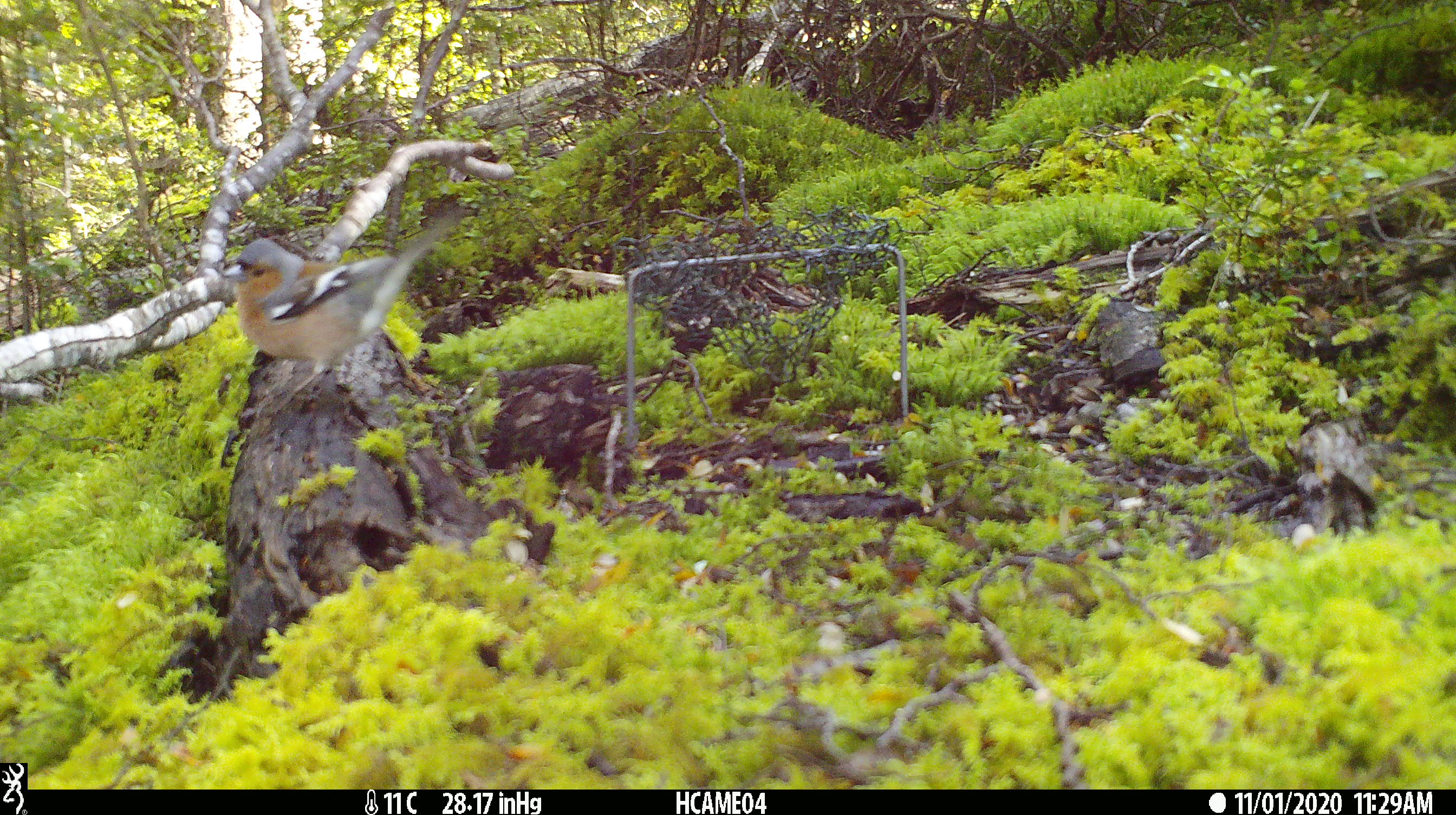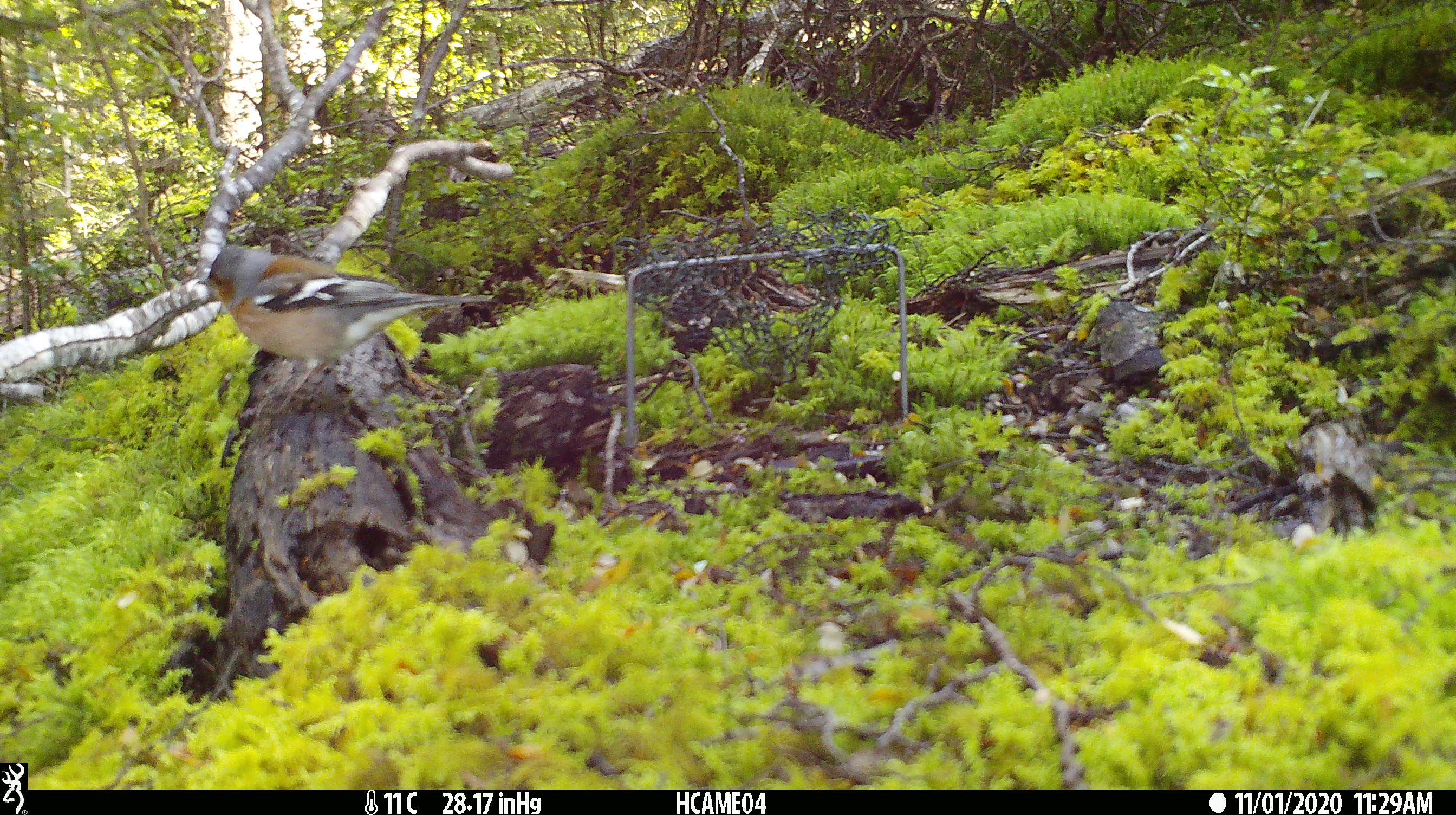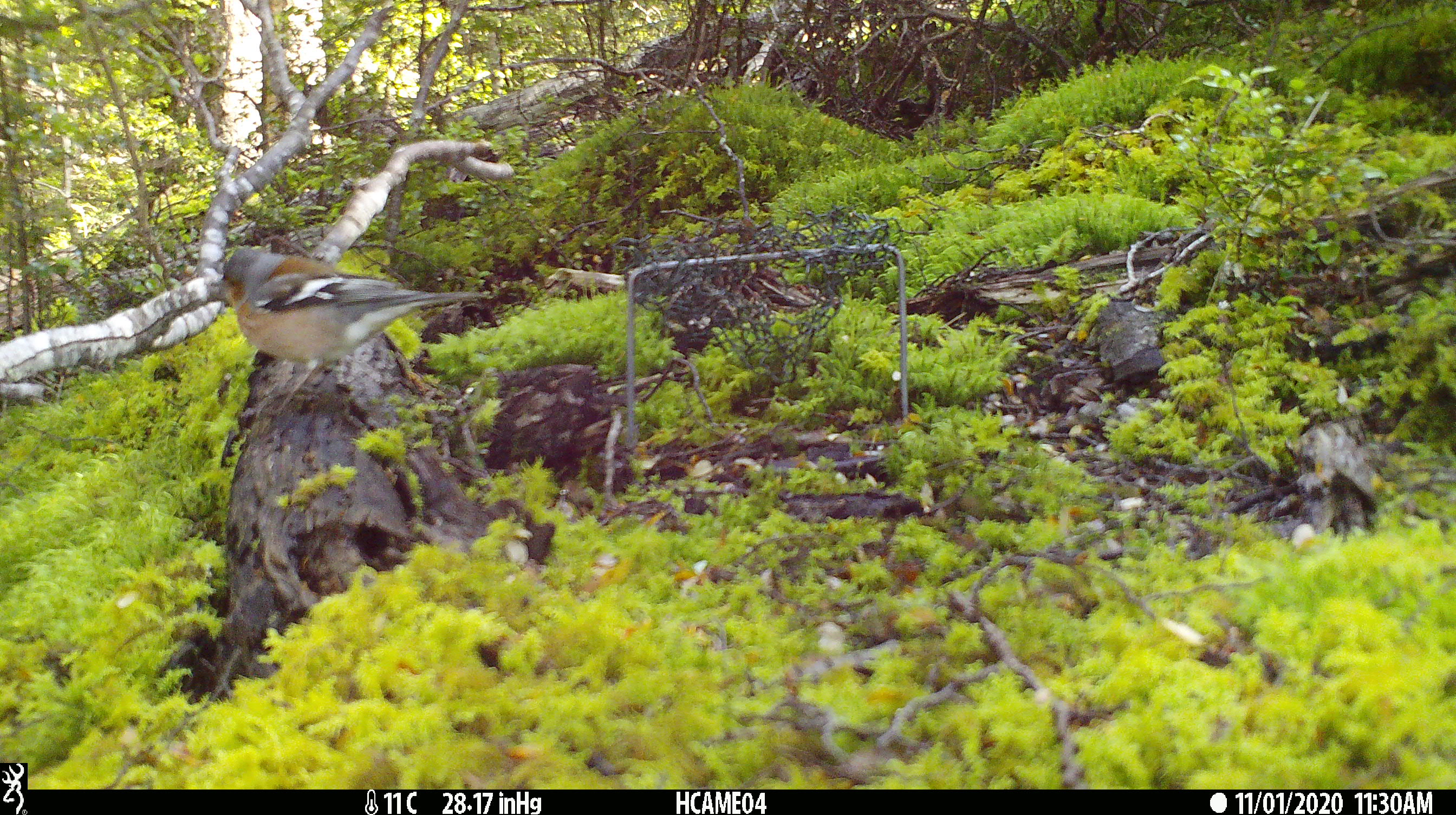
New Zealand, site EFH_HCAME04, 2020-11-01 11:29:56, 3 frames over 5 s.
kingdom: Animalia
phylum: Chordata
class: Aves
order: Passeriformes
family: Fringillidae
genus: Fringilla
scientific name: Fringilla coelebs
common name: common chaffinch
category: chaffinch